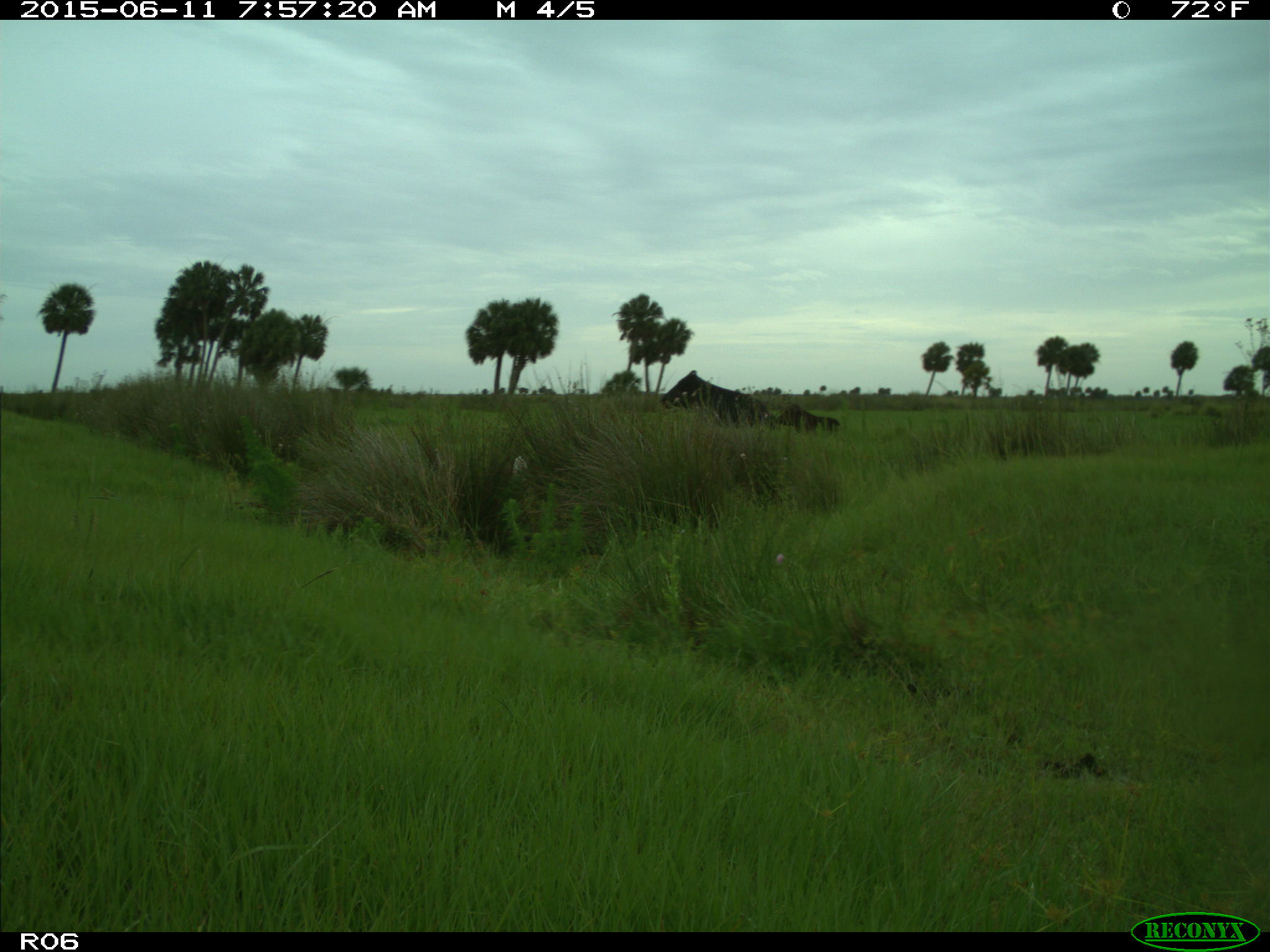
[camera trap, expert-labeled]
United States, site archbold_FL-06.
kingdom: Animalia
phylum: Chordata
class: Mammalia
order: Artiodactyla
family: Bovidae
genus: Bos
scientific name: Bos taurus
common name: domestic cow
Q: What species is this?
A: Bos taurus (domestic cow).